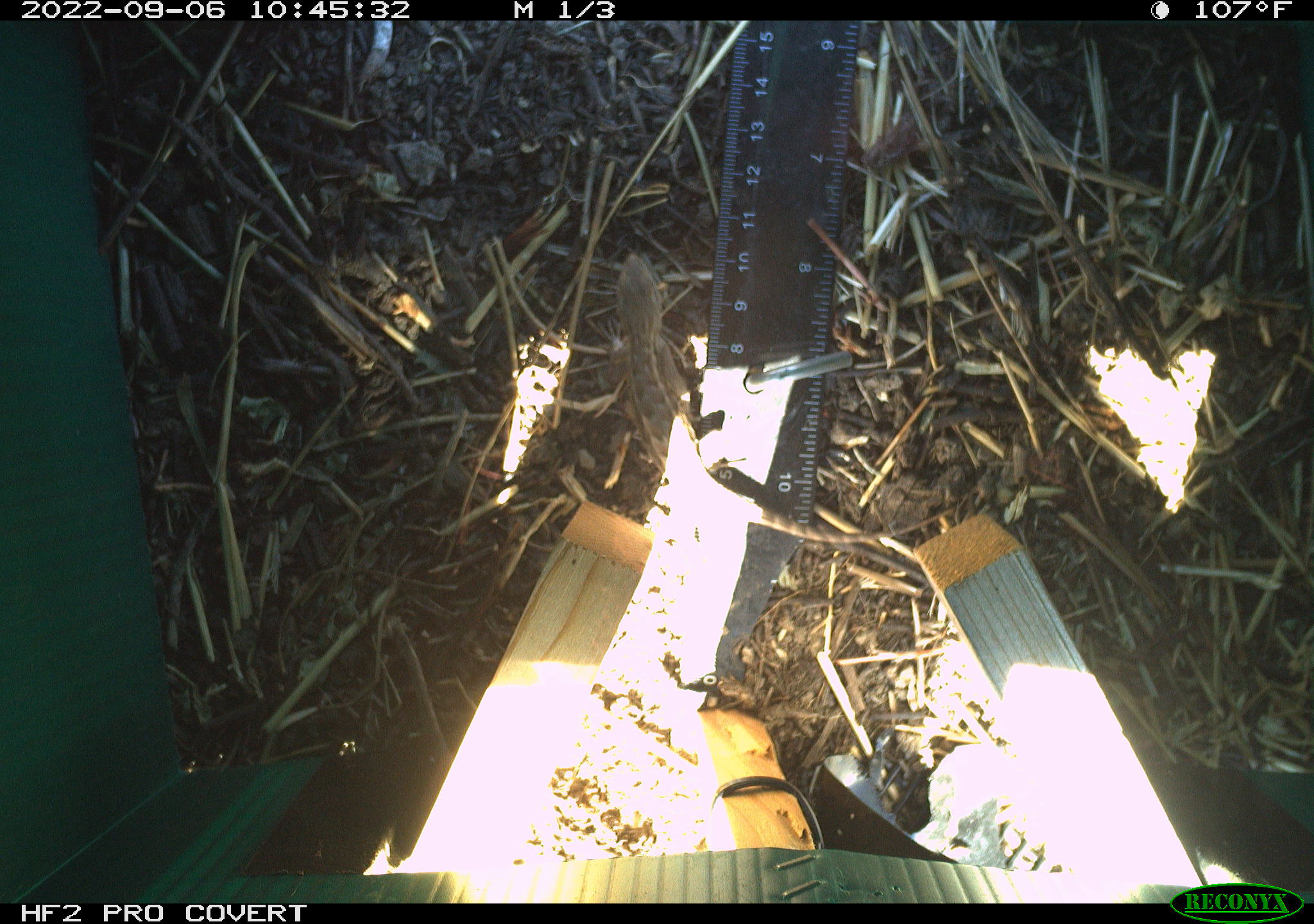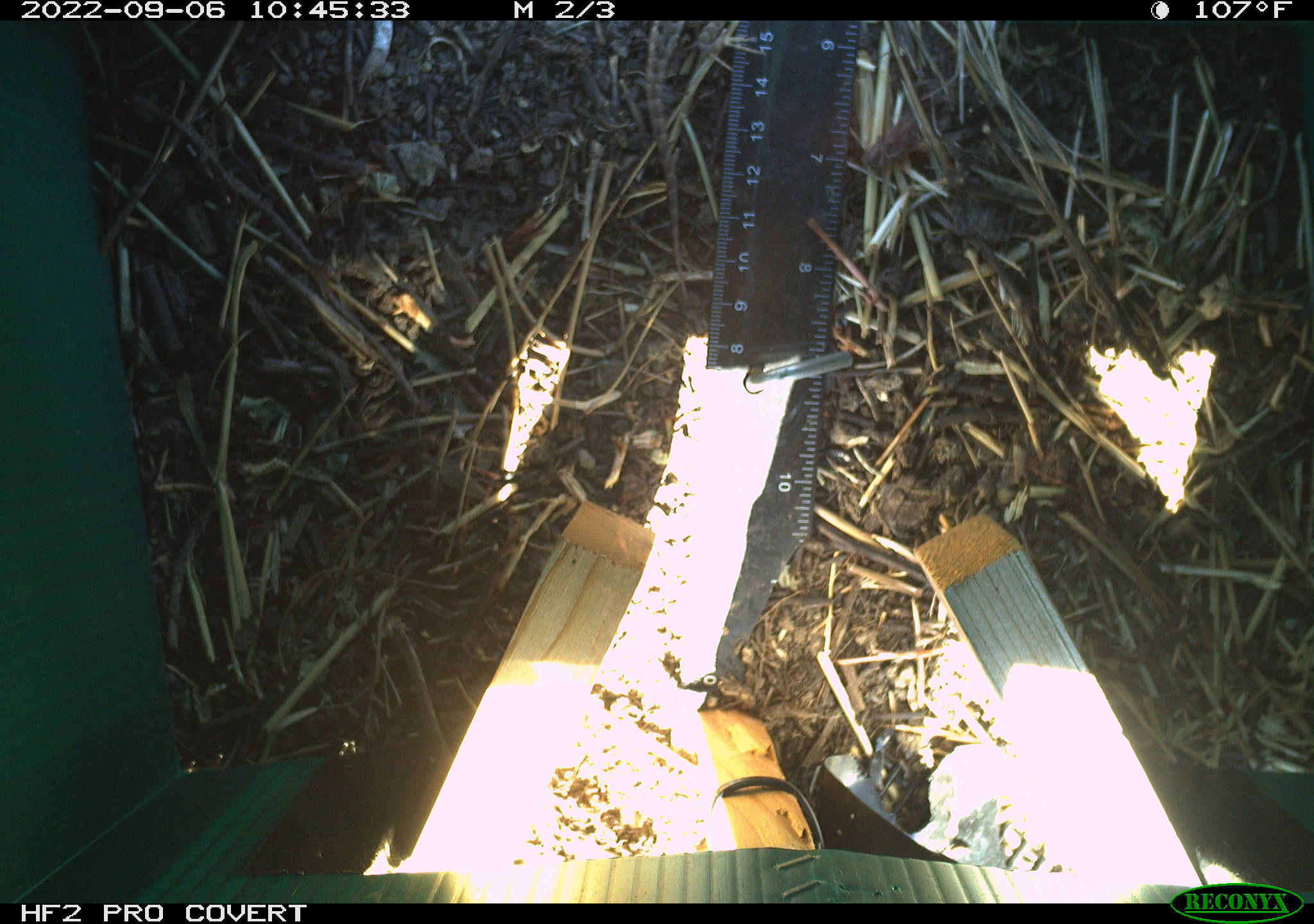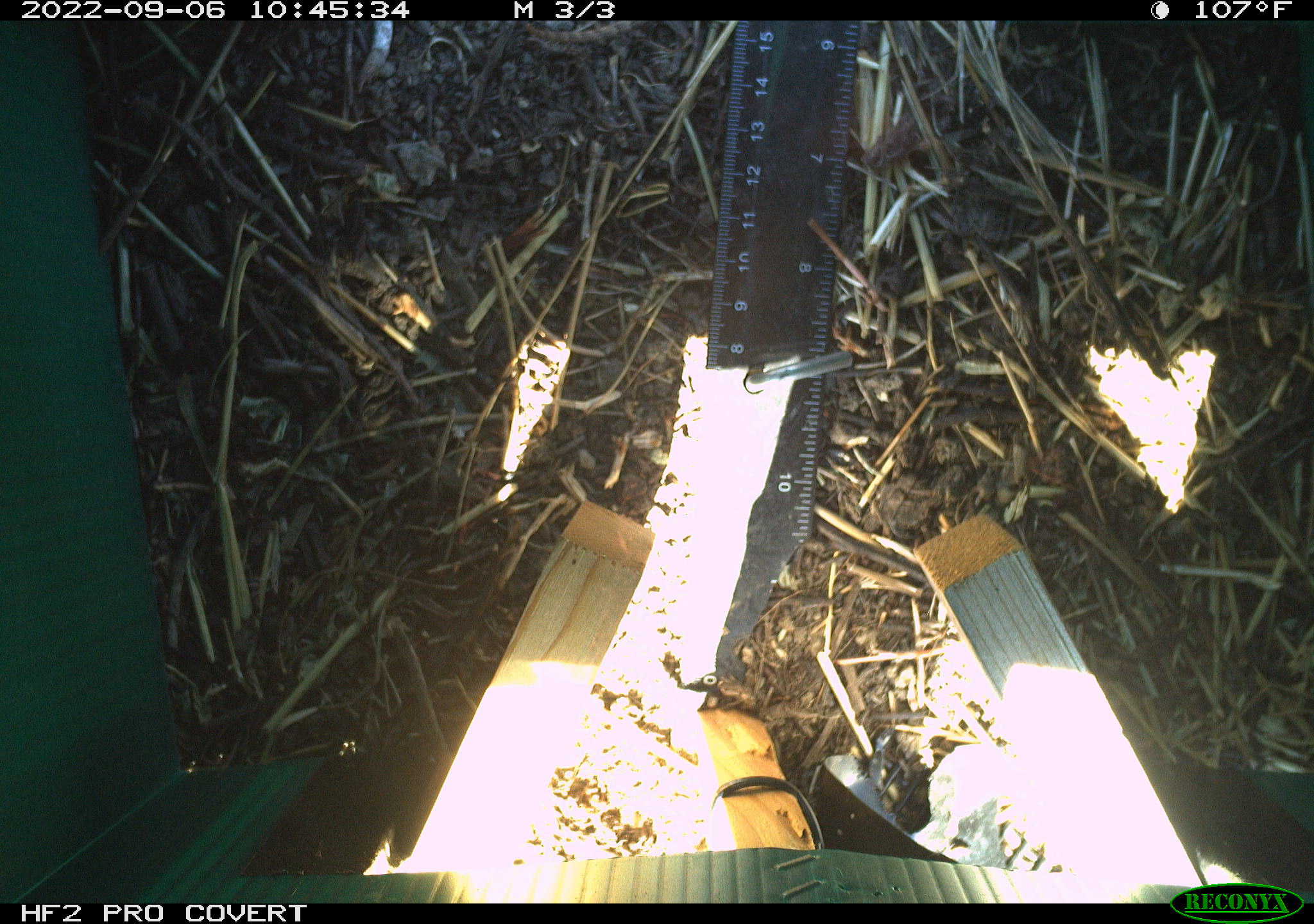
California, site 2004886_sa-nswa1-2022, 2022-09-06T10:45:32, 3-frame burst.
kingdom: Animalia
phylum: Chordata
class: Reptilia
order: Squamata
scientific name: Squamata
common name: lizards and snakes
Lizards and snakes (Squamata).